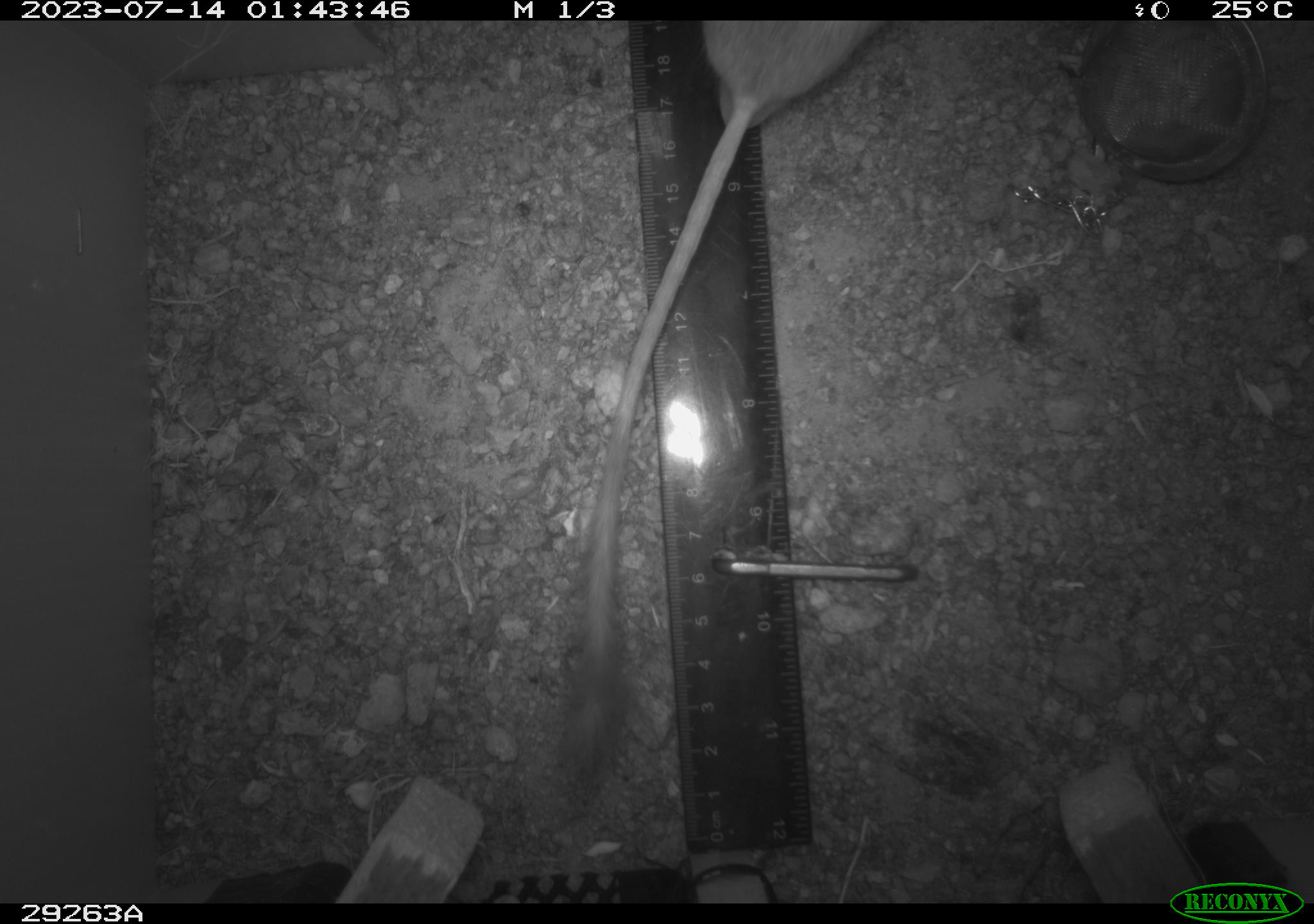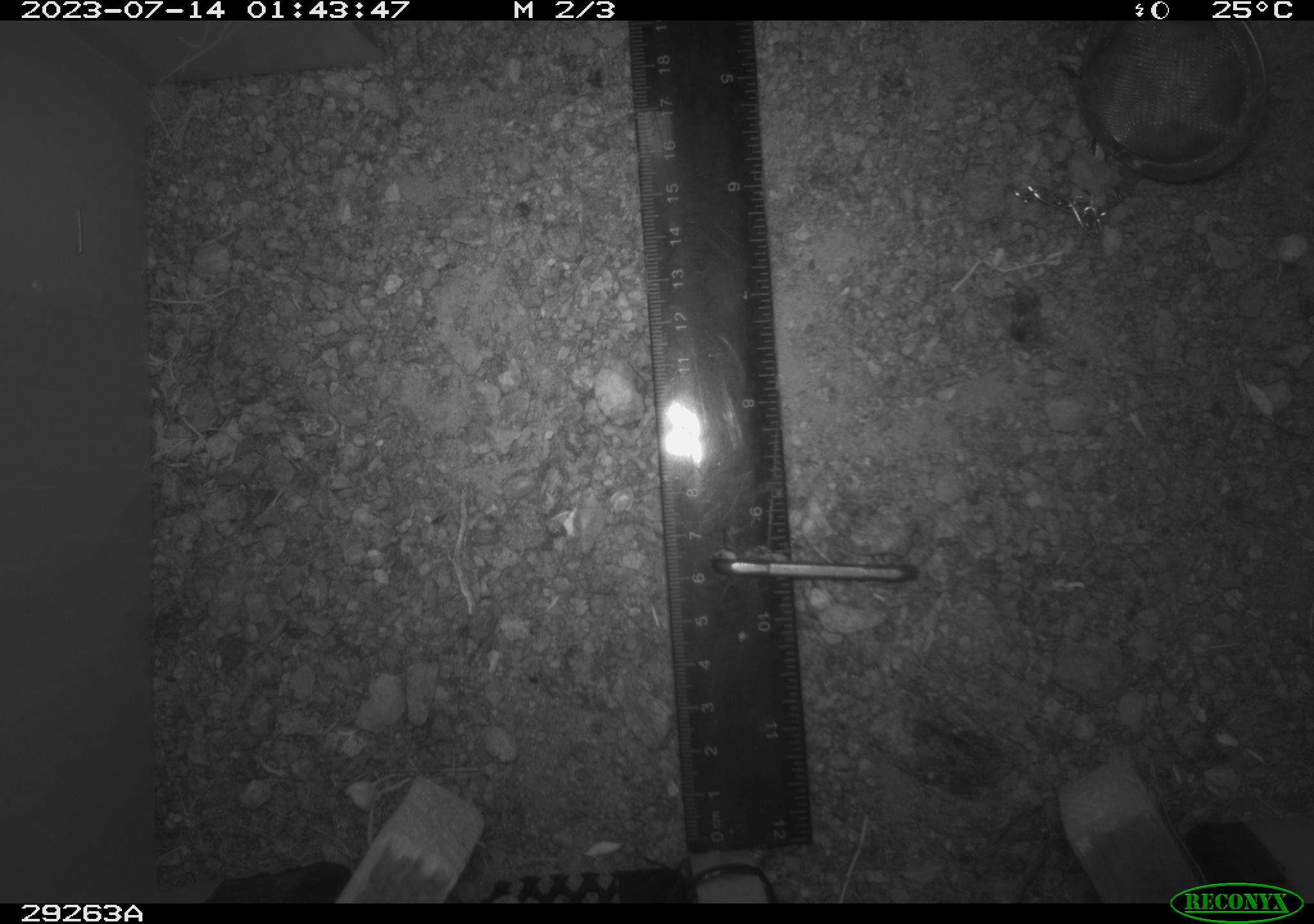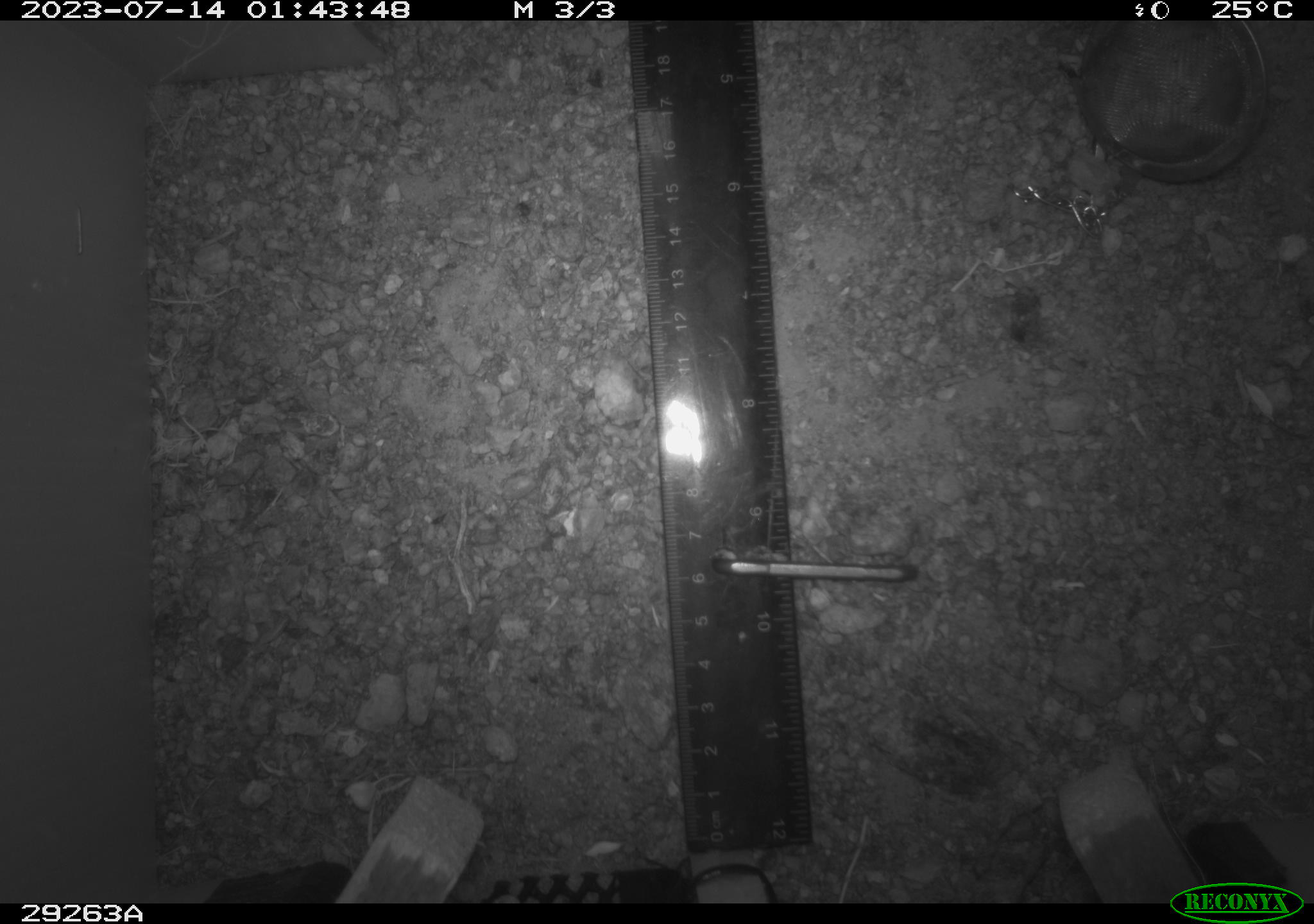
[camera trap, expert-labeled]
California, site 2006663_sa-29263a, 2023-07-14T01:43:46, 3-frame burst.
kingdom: Animalia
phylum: Chordata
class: Mammalia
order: Rodentia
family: Heteromyidae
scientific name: Heteromyidae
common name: kangaroo rats and pocket mice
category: heteromyidae family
Heteromyidae family (kangaroo rats and pocket mice) (Heteromyidae).